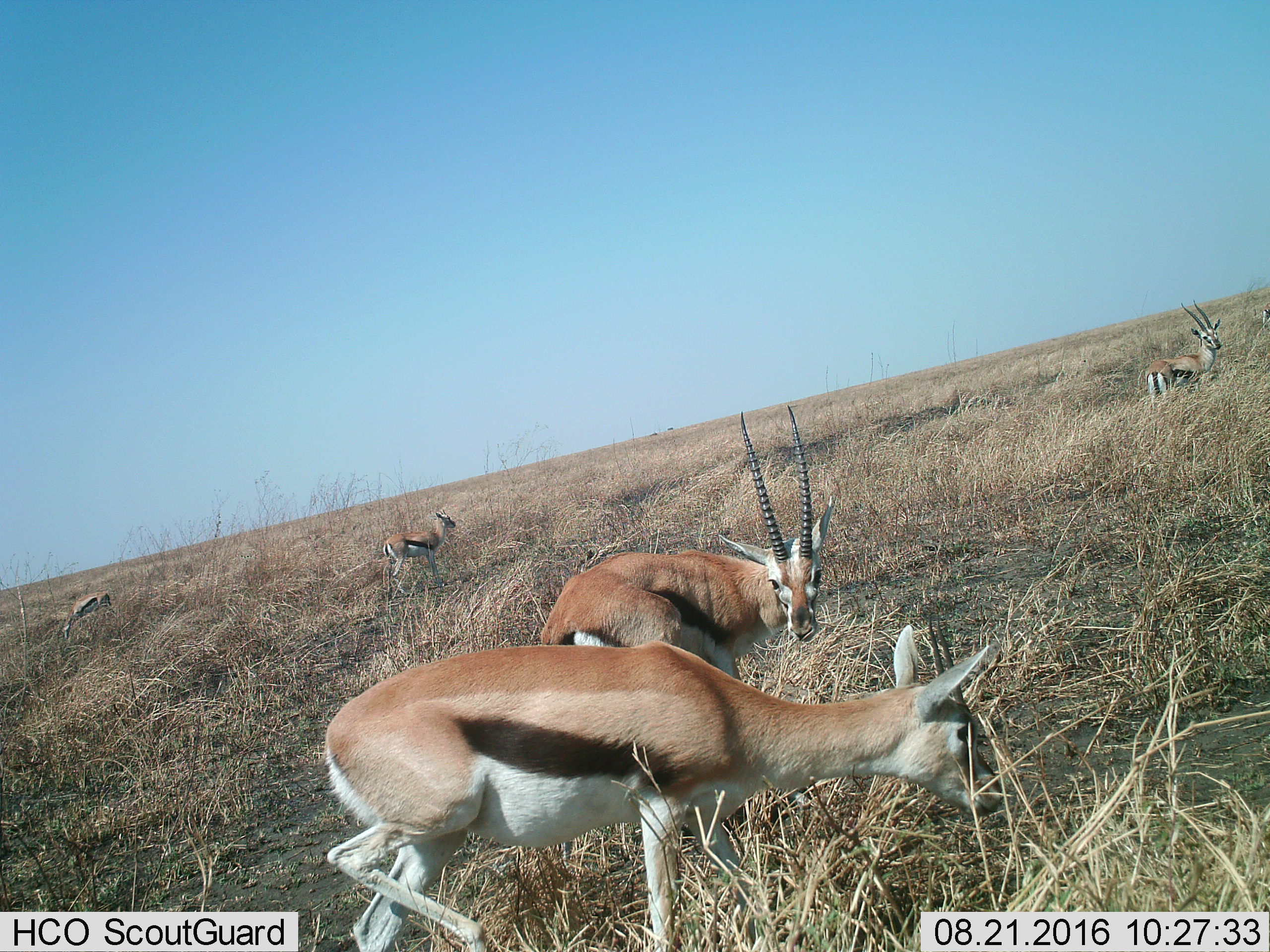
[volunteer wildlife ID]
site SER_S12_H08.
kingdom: Animalia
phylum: Chordata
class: Mammalia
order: Artiodactyla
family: Bovidae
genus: Eudorcas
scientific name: Eudorcas thomsonii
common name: thomson's gazelle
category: gazellethomsons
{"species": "gazellethomsons (thomson's gazelle) (Eudorcas thomsonii)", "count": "5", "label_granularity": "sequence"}